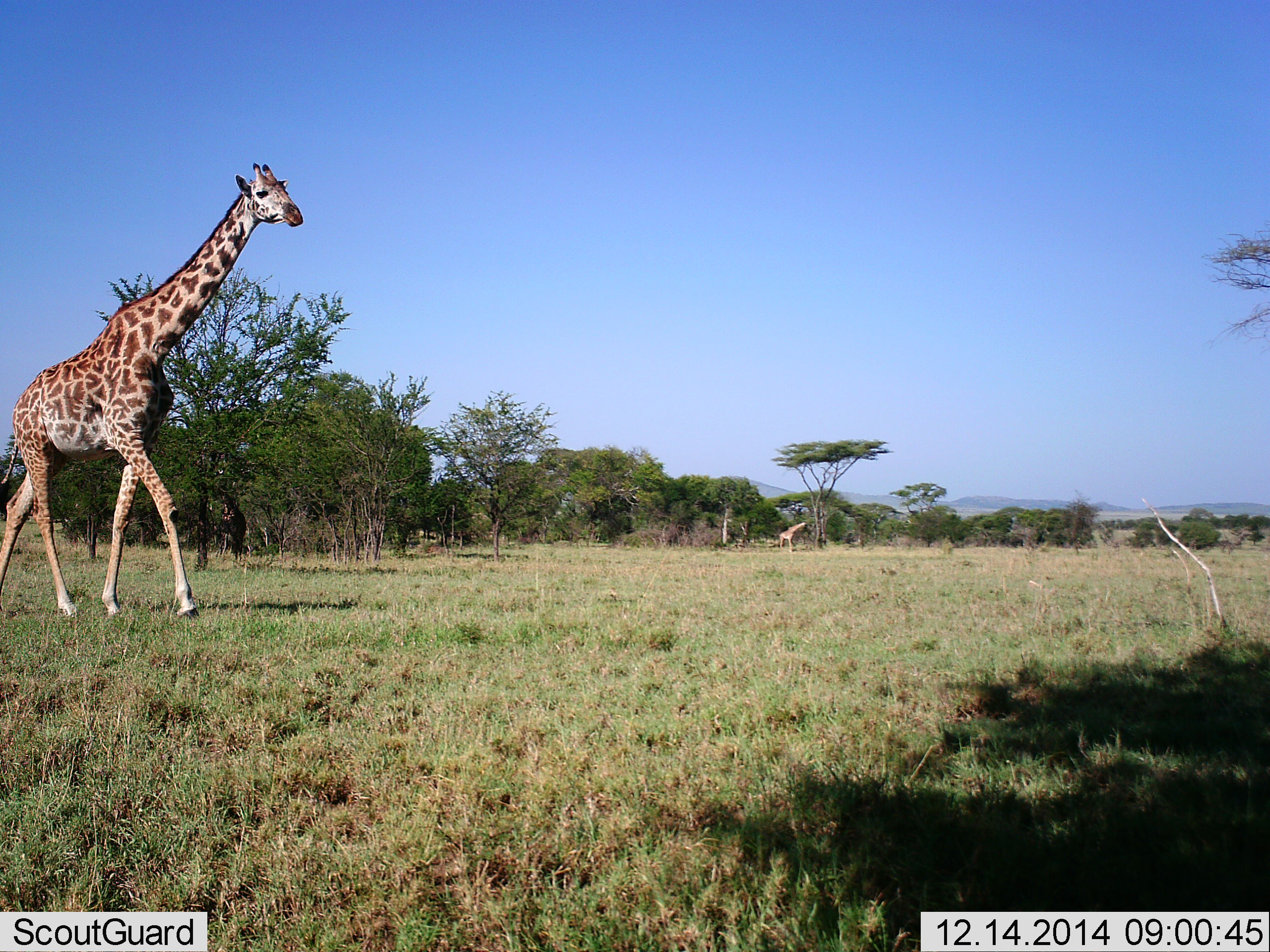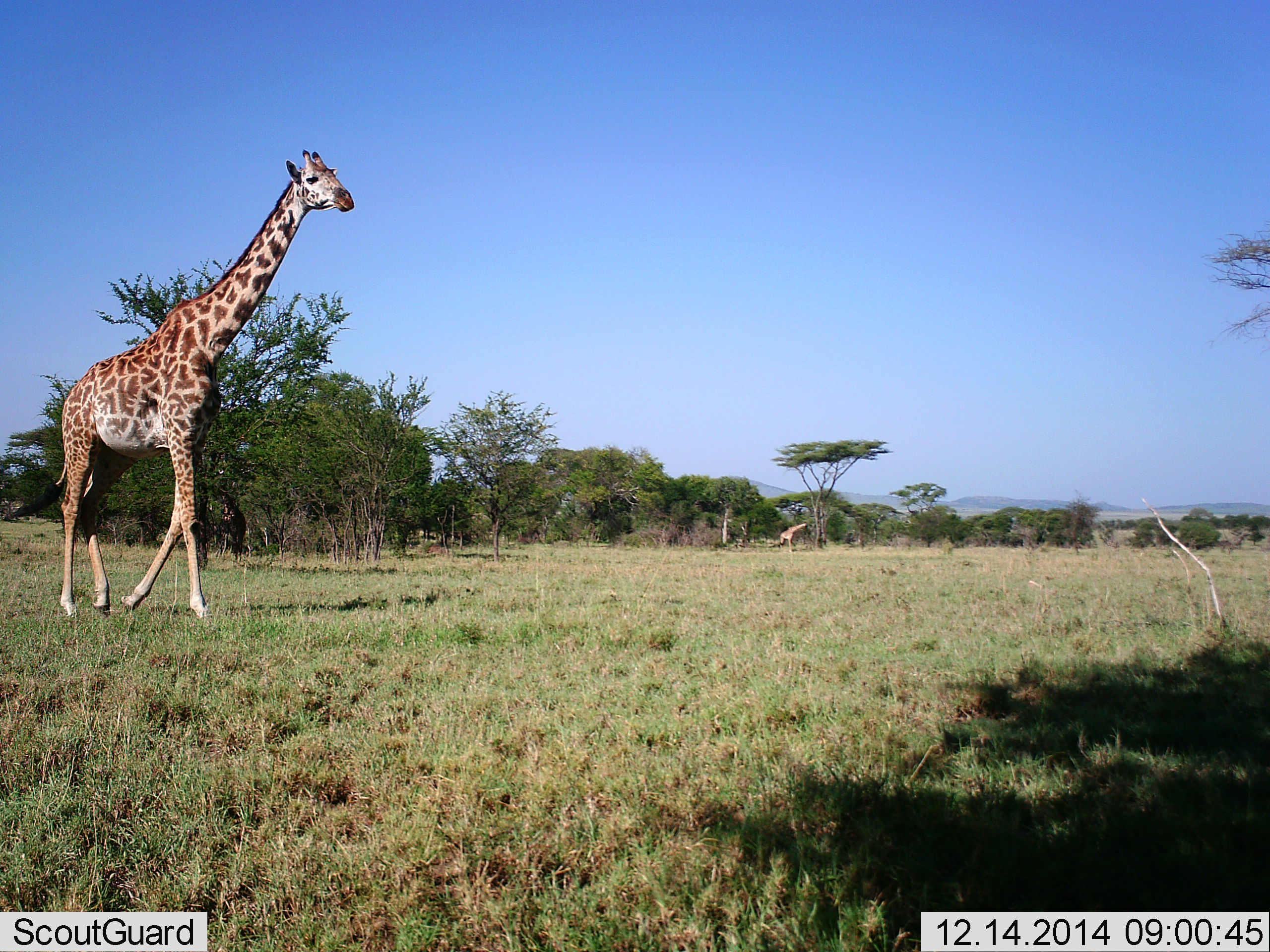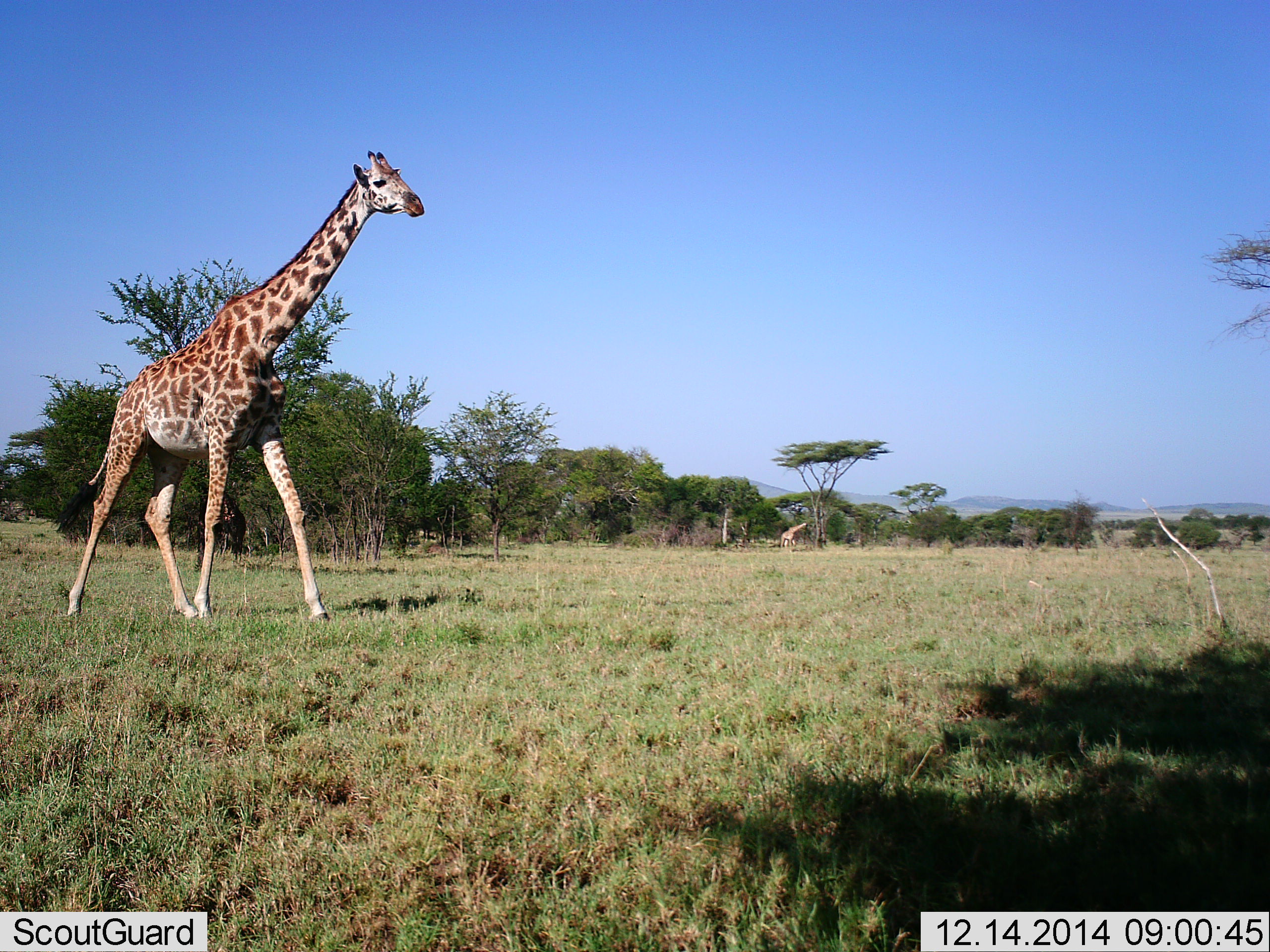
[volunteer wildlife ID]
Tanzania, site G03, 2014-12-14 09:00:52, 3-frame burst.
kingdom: Animalia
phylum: Chordata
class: Mammalia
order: Artiodactyla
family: Giraffidae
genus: Giraffa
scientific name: Giraffa camelopardalis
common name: giraffe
Giraffe (Giraffa camelopardalis), count 2. Behavior (volunteer vote fractions): standing 10%, resting 0%, moving 100%, interacting 0%. Young present (vote fraction): 0%. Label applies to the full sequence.